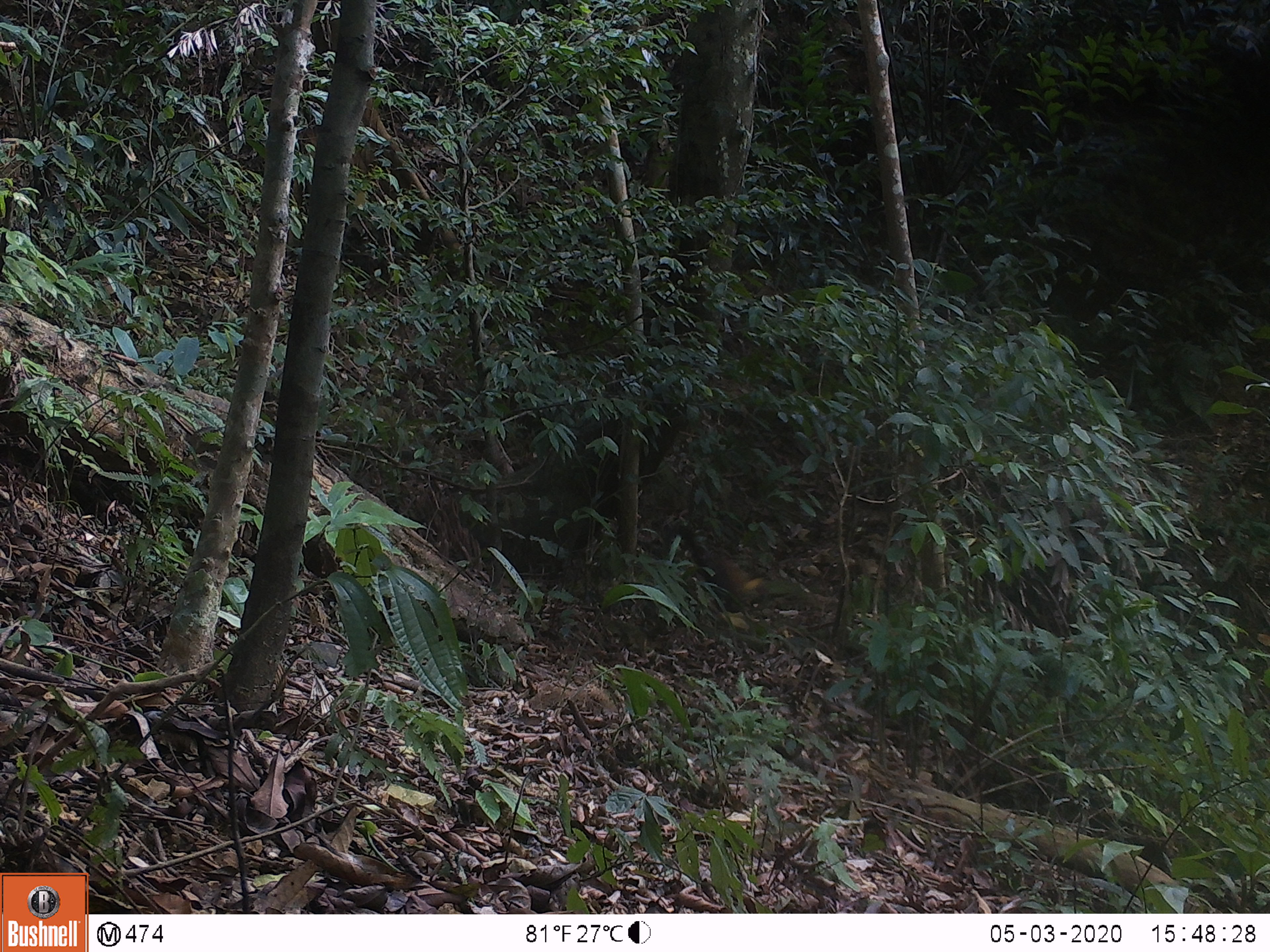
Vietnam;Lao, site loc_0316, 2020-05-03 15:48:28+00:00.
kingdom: Animalia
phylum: Chordata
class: Mammalia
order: Carnivora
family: Mustelidae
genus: Martes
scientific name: Martes flavigula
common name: yellow-throated marten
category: yellow throated marten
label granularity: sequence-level